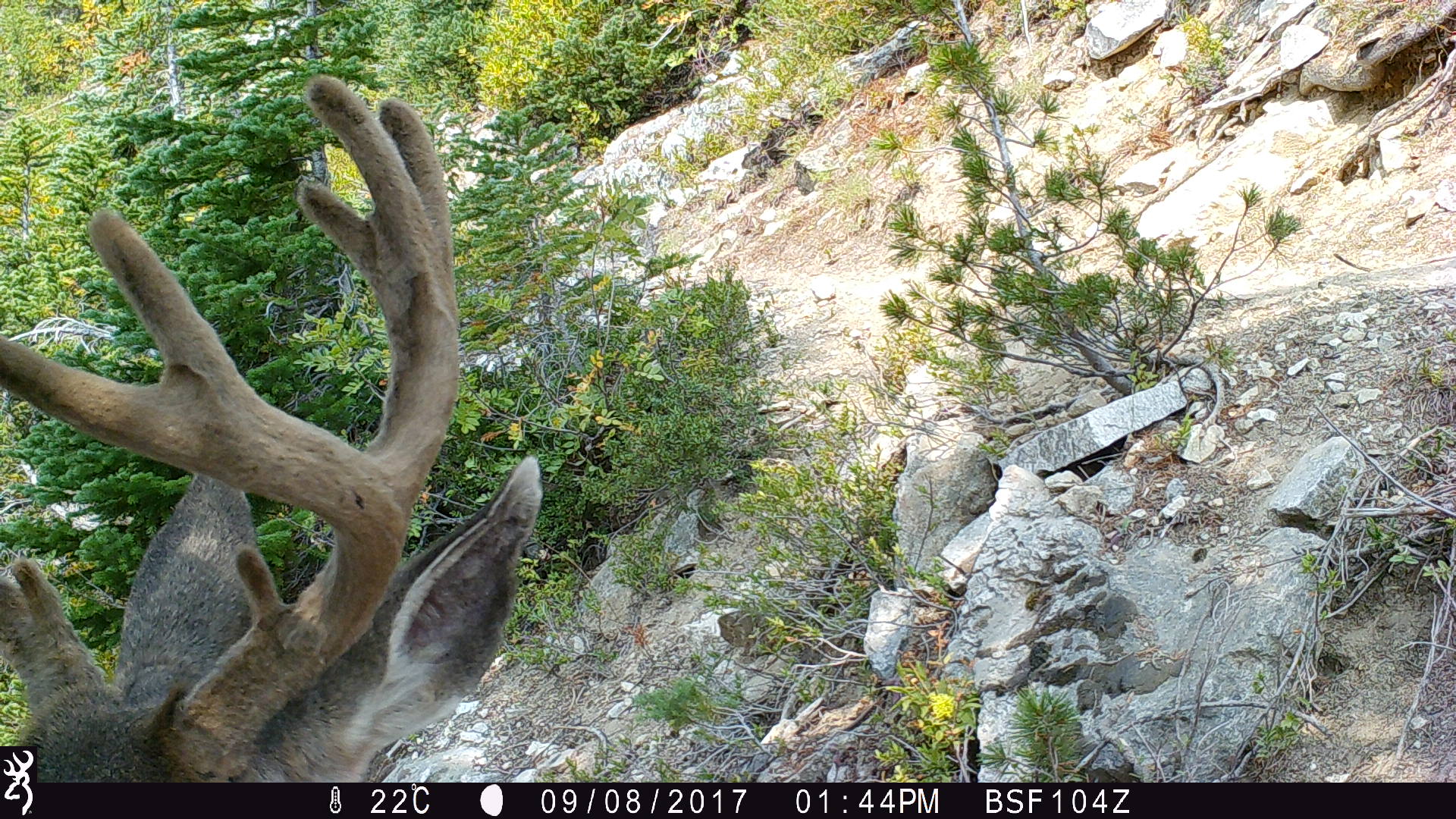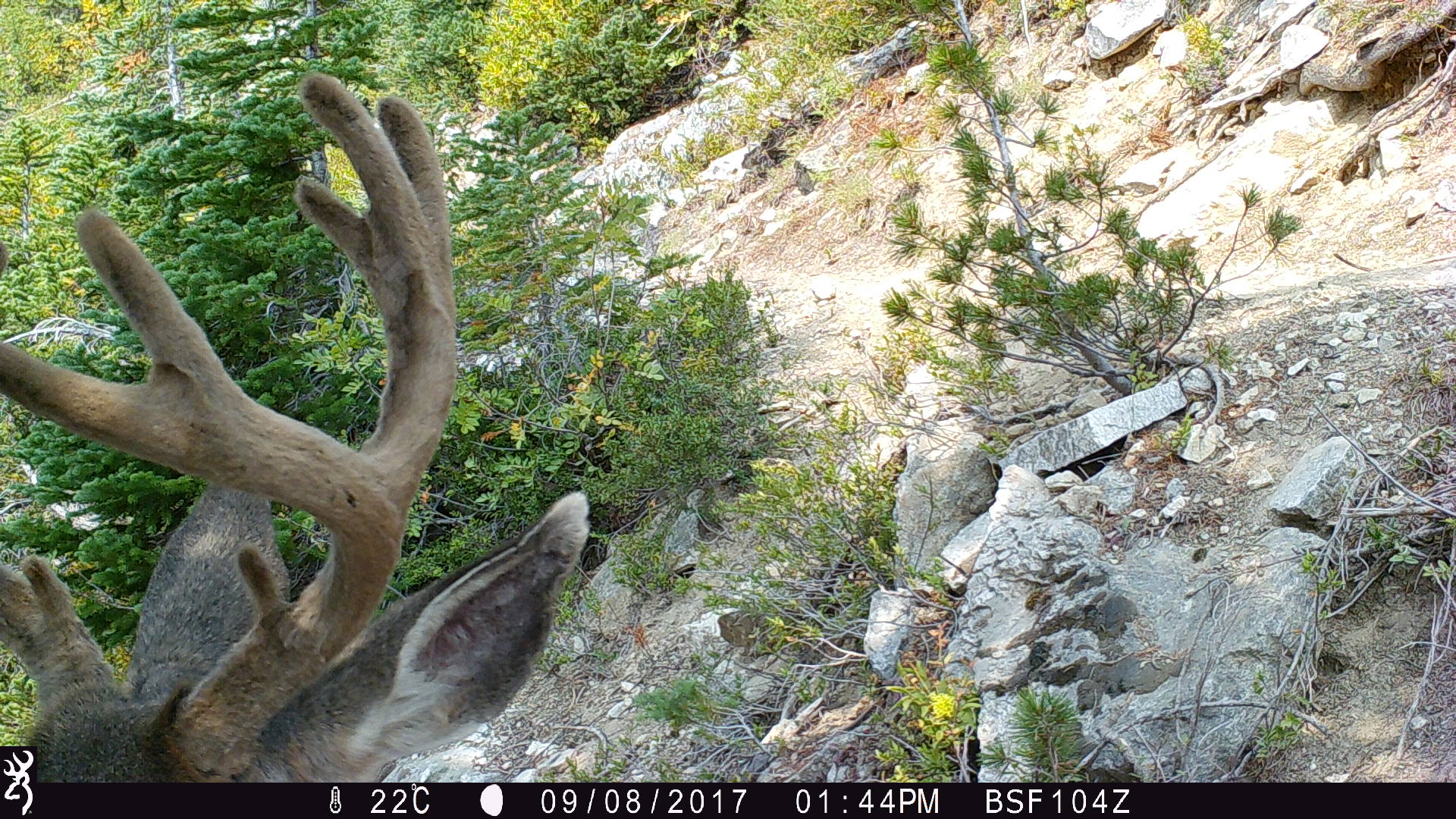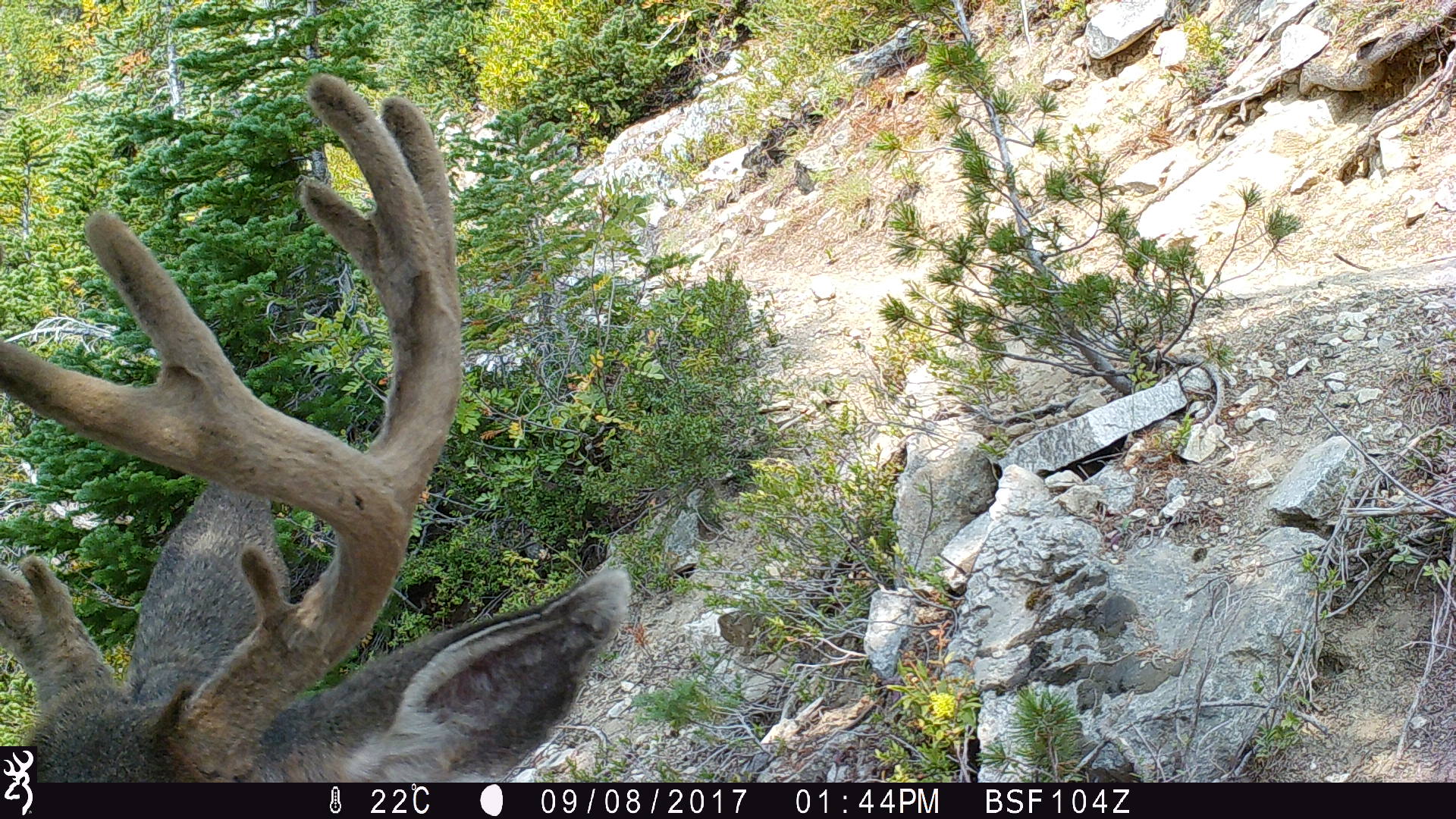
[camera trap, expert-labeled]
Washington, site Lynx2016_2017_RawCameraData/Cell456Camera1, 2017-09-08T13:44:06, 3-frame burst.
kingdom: Animalia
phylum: Chordata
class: Mammalia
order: Artiodactyla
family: Cervidae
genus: Odocoileus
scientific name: Odocoileus hemionus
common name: mule deer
Odocoileus hemionus (mule deer). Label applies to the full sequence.